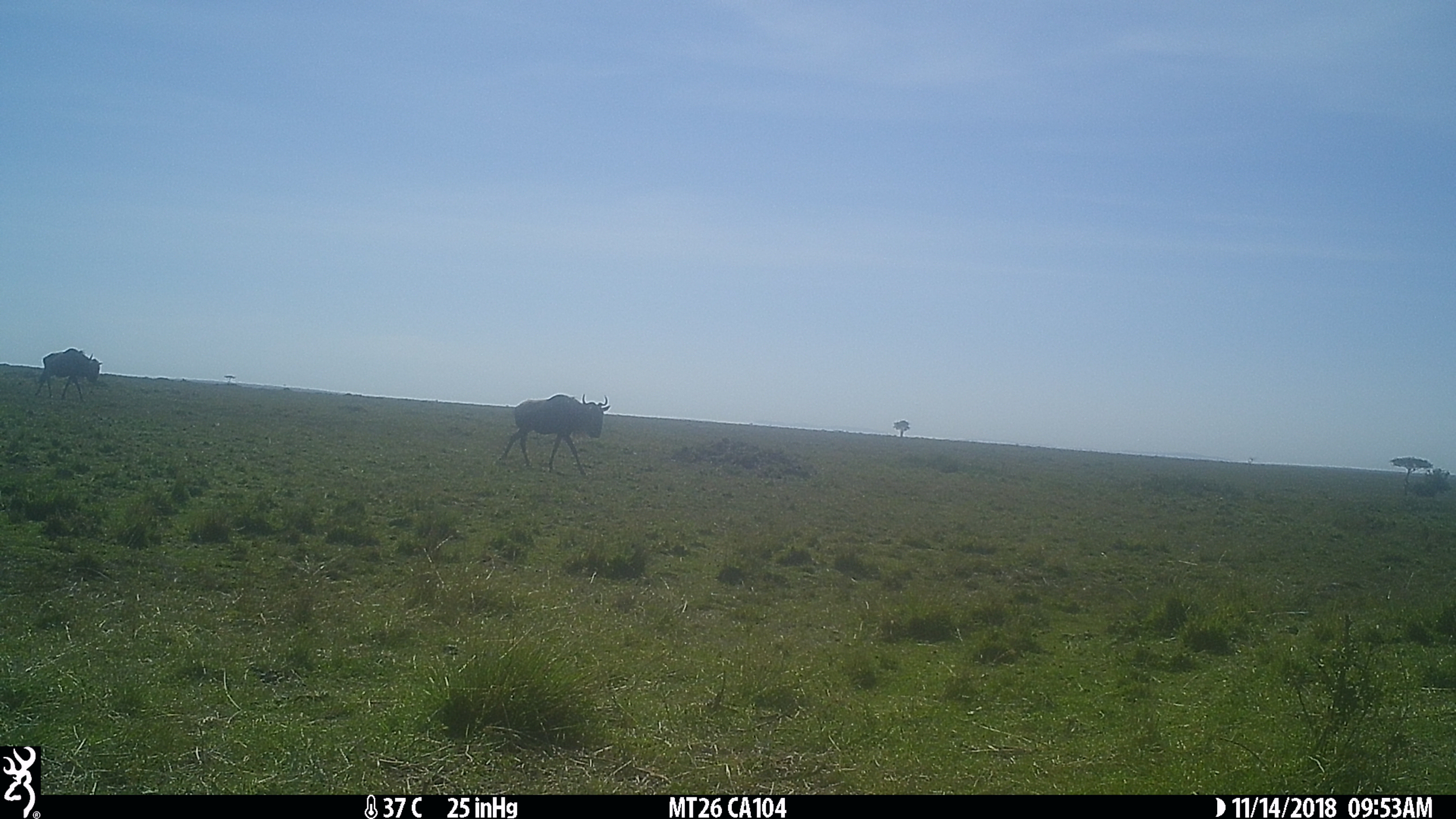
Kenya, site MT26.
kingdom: Animalia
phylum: Chordata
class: Mammalia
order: Artiodactyla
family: Bovidae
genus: Connochaetes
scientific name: Connochaetes taurinus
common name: blue wildebeest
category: wildebeest